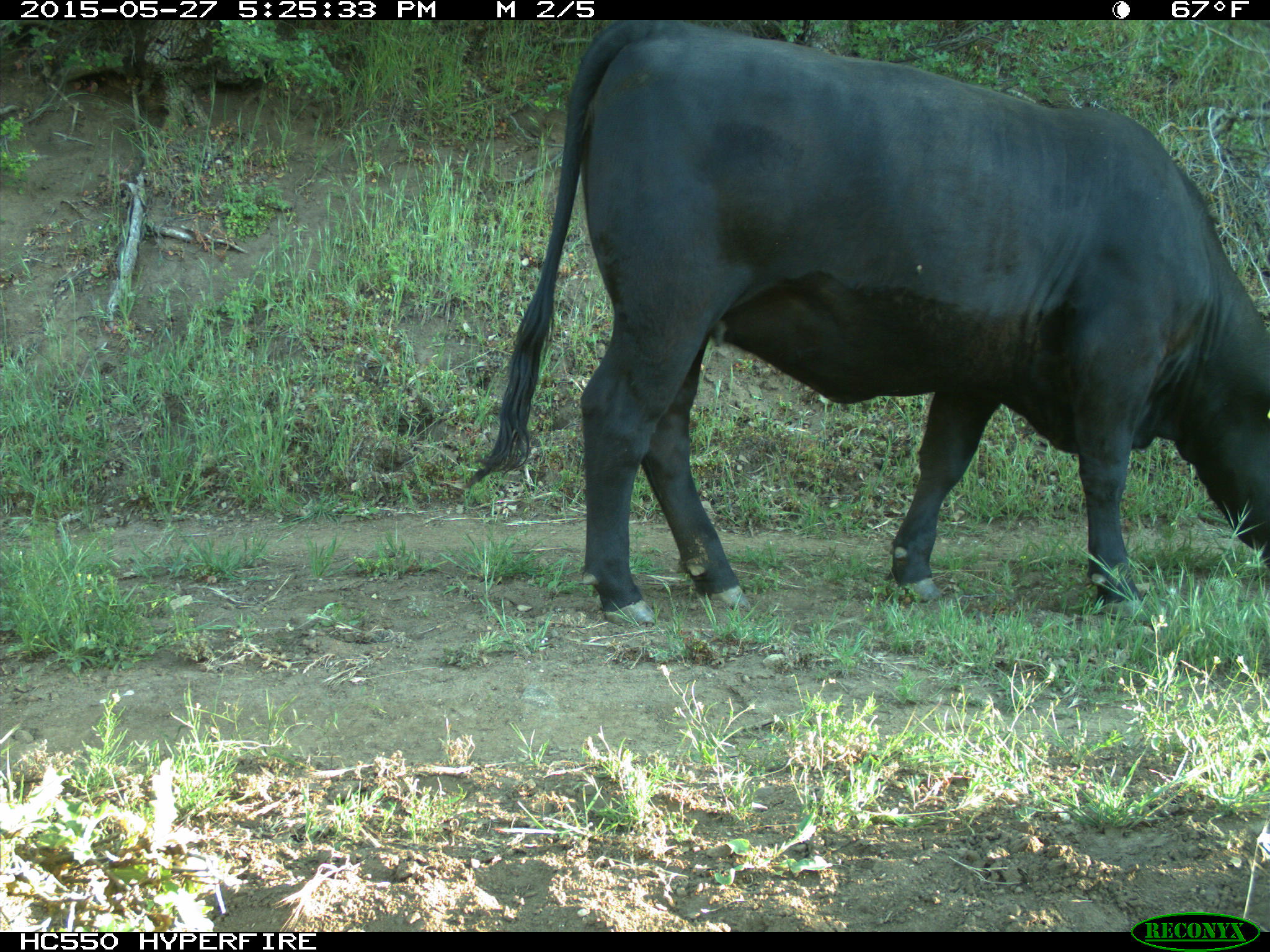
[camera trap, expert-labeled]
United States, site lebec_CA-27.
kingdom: Animalia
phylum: Chordata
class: Mammalia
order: Artiodactyla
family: Bovidae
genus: Bos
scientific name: Bos taurus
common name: domestic cow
Bos taurus (domestic cow).